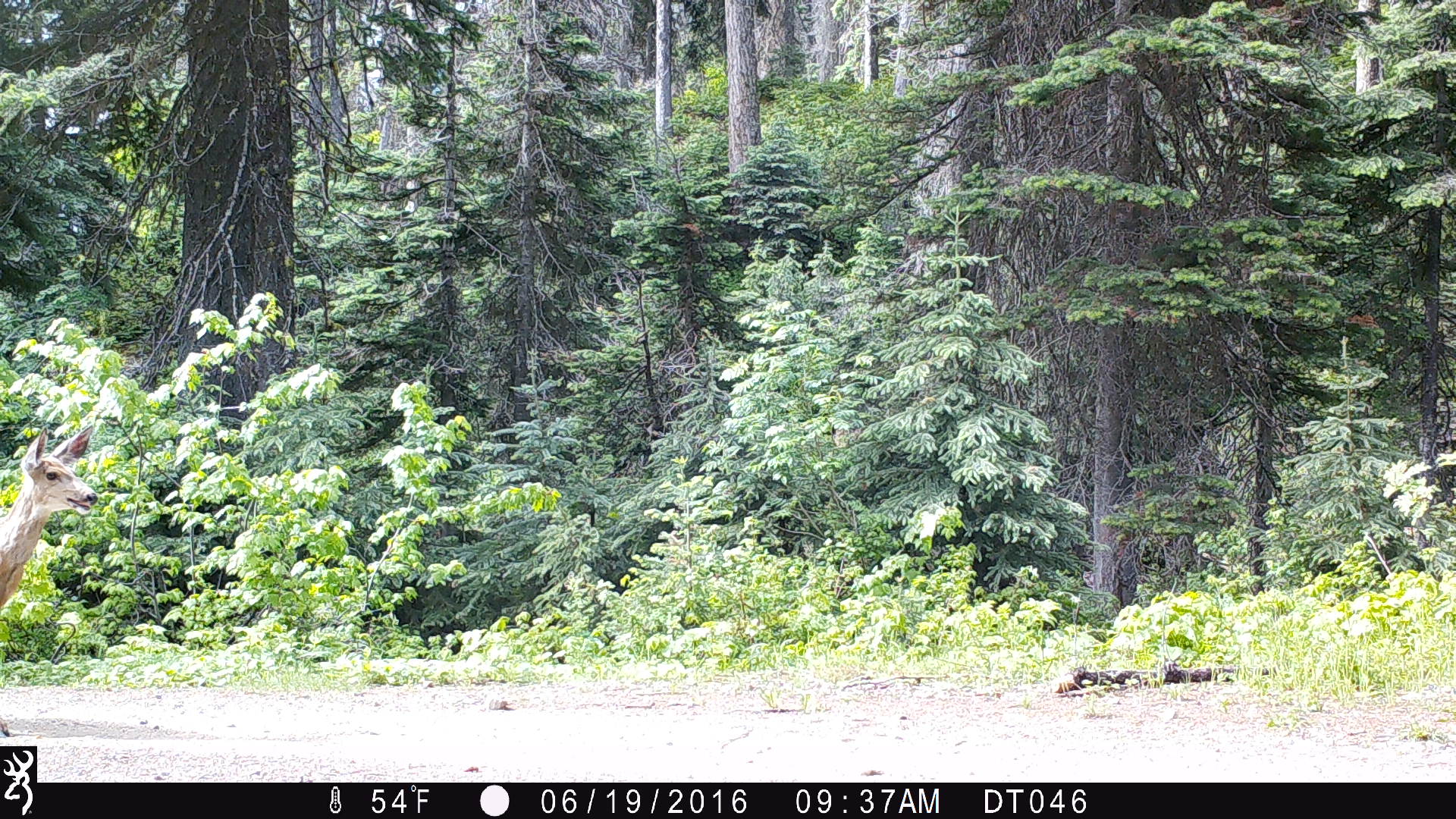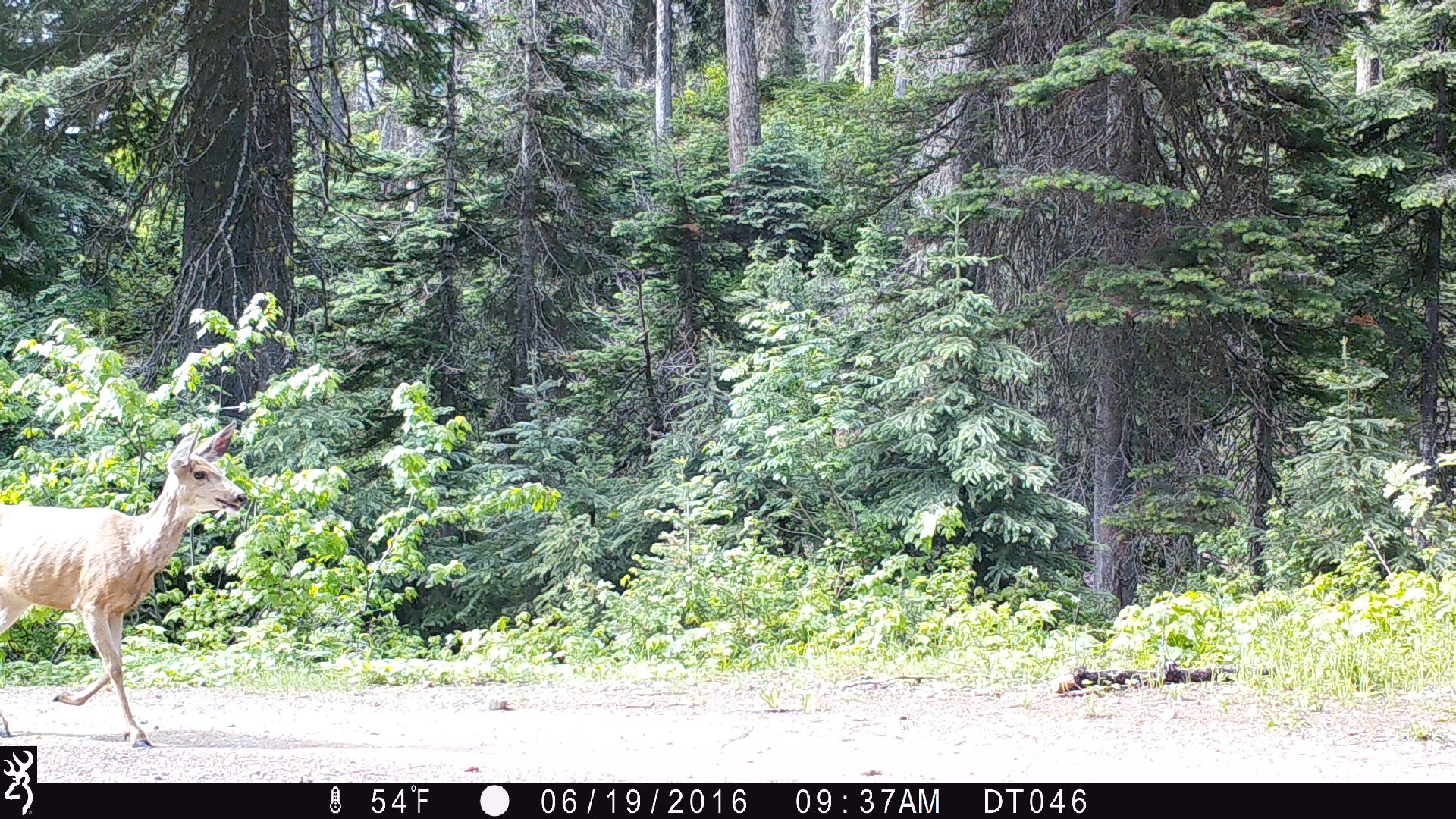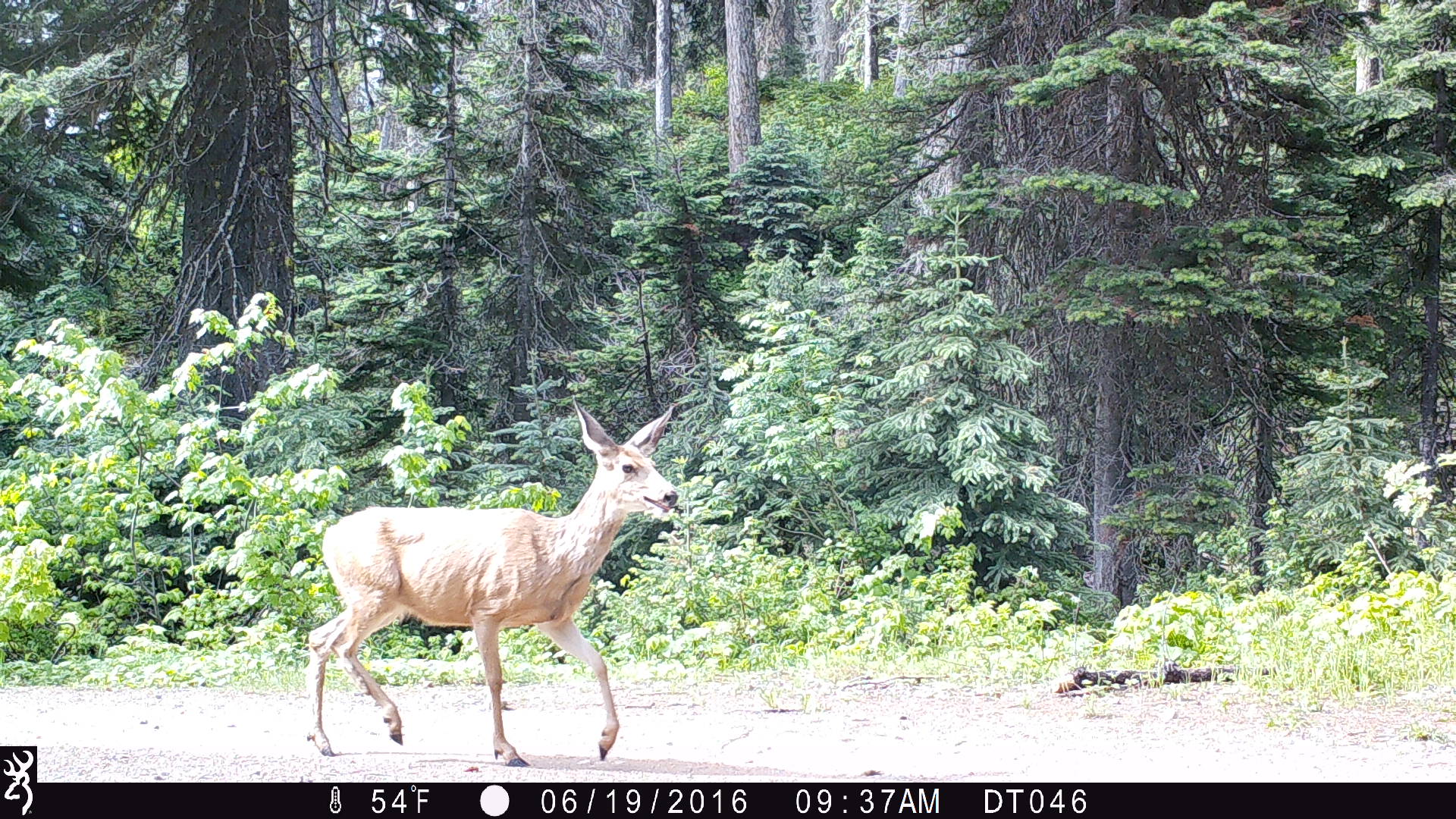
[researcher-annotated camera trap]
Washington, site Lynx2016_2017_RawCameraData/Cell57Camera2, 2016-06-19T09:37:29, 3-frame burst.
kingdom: Animalia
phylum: Chordata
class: Mammalia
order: Artiodactyla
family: Cervidae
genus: Odocoileus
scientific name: Odocoileus hemionus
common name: mule deer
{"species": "Odocoileus hemionus (mule deer)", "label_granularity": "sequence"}